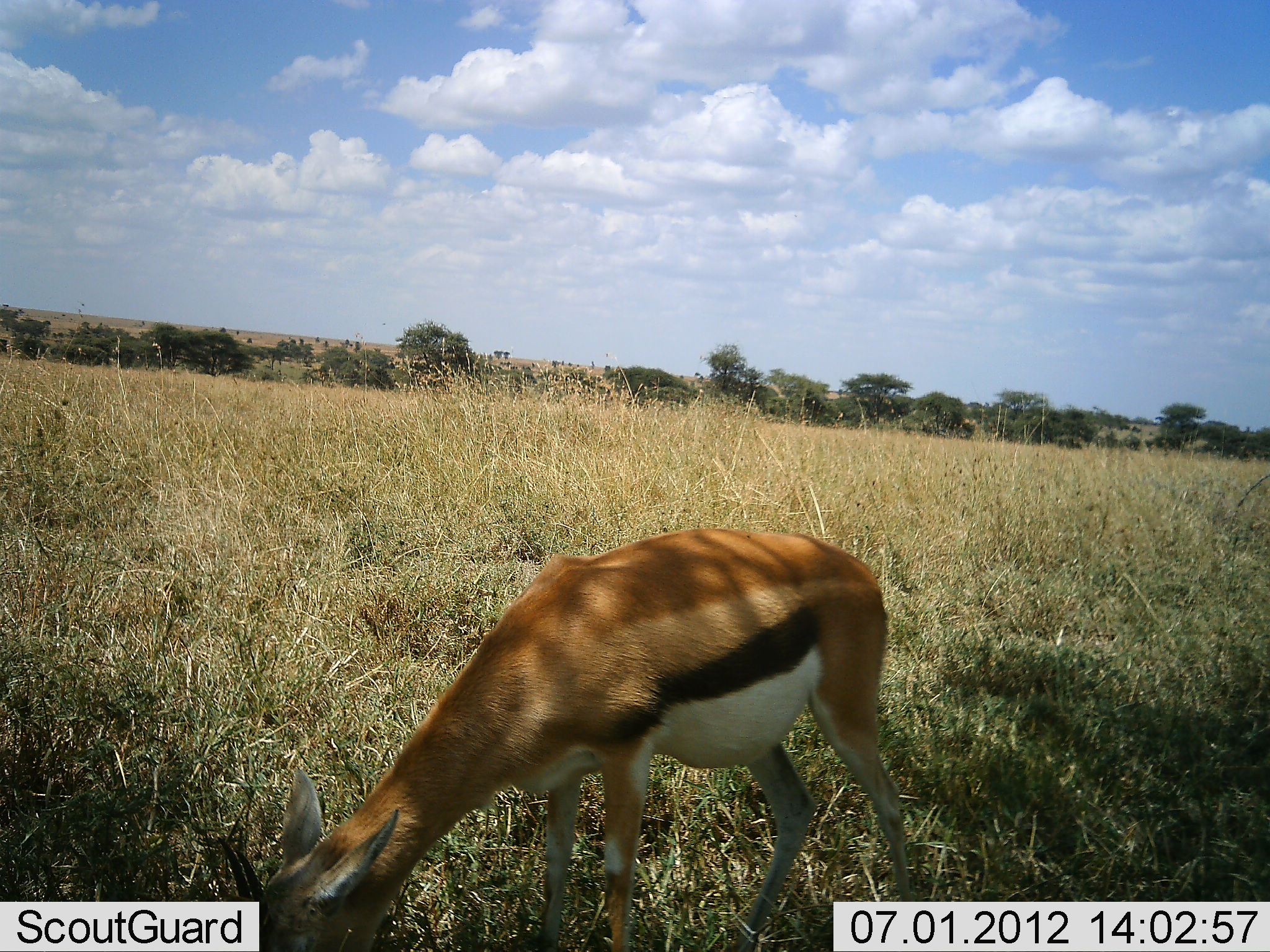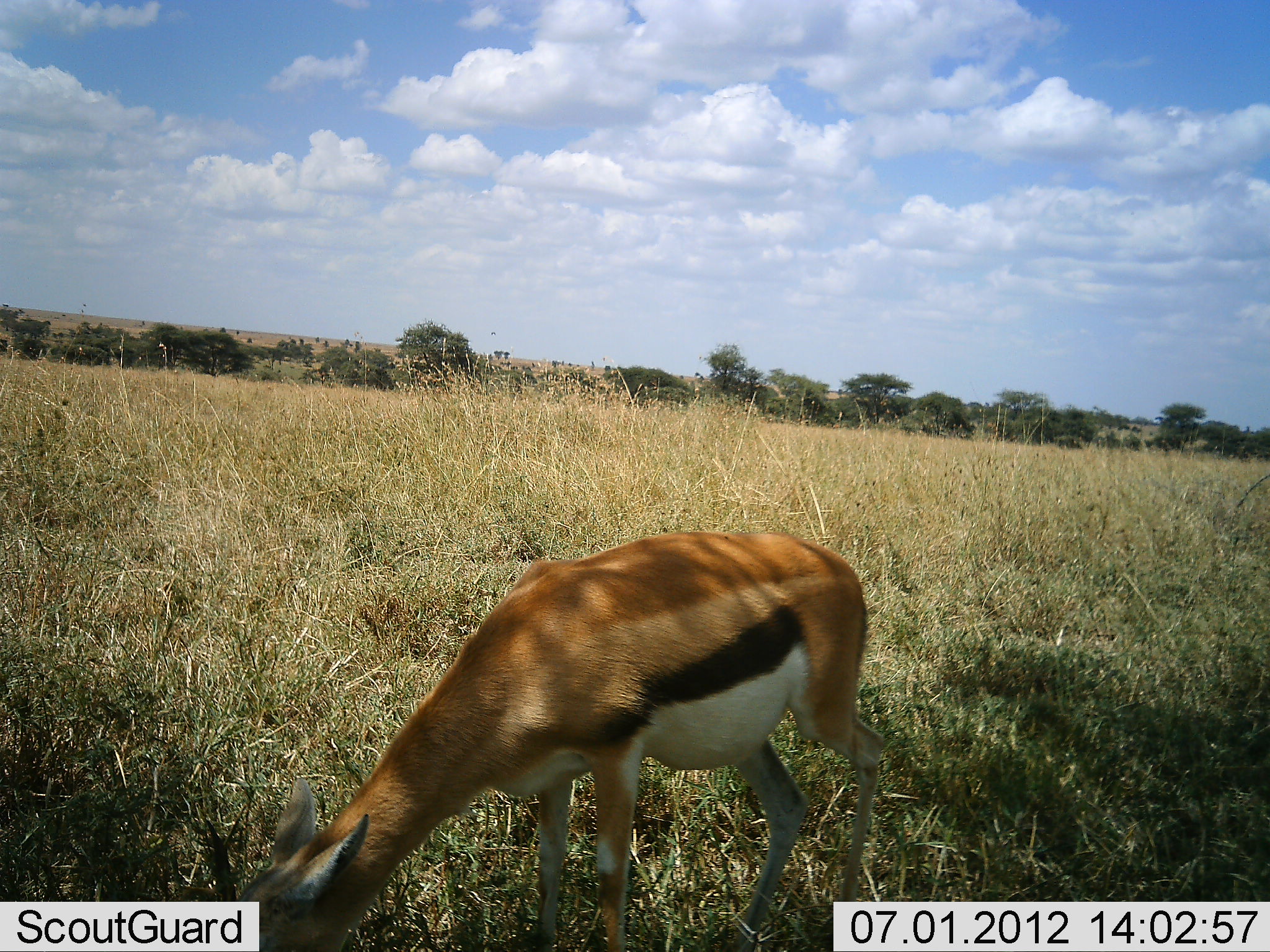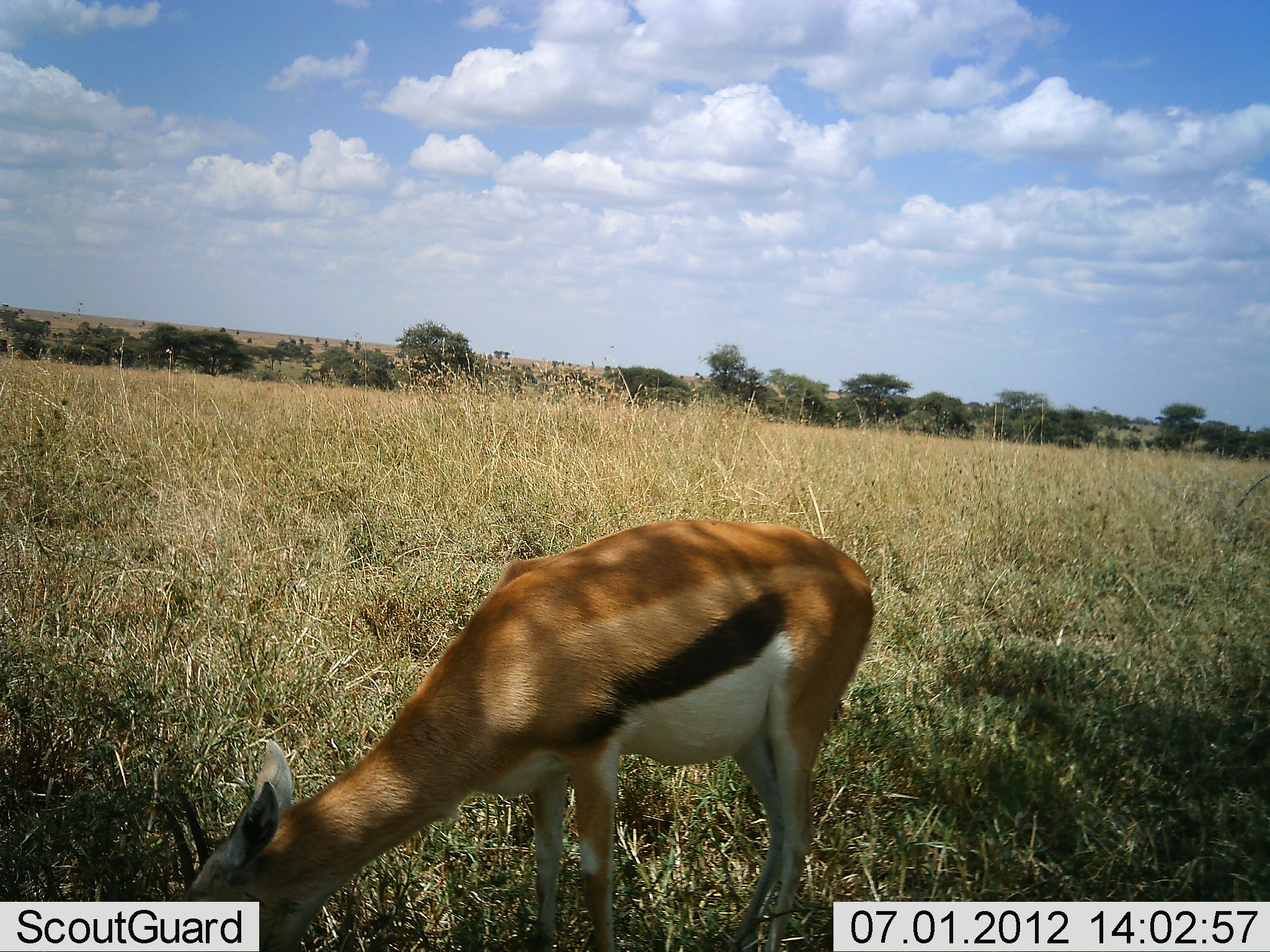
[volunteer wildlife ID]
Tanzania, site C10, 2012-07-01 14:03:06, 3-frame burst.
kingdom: Animalia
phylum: Chordata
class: Mammalia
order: Artiodactyla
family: Bovidae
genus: Eudorcas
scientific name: Eudorcas thomsonii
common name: thomson's gazelle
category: gazellethomsons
Gazellethomsons (thomson's gazelle) (Eudorcas thomsonii), count 1. Behavior (volunteer vote fractions): standing 30%, resting 0%, moving 0%, interacting 0%. Young present (vote fraction): 10%. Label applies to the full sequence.